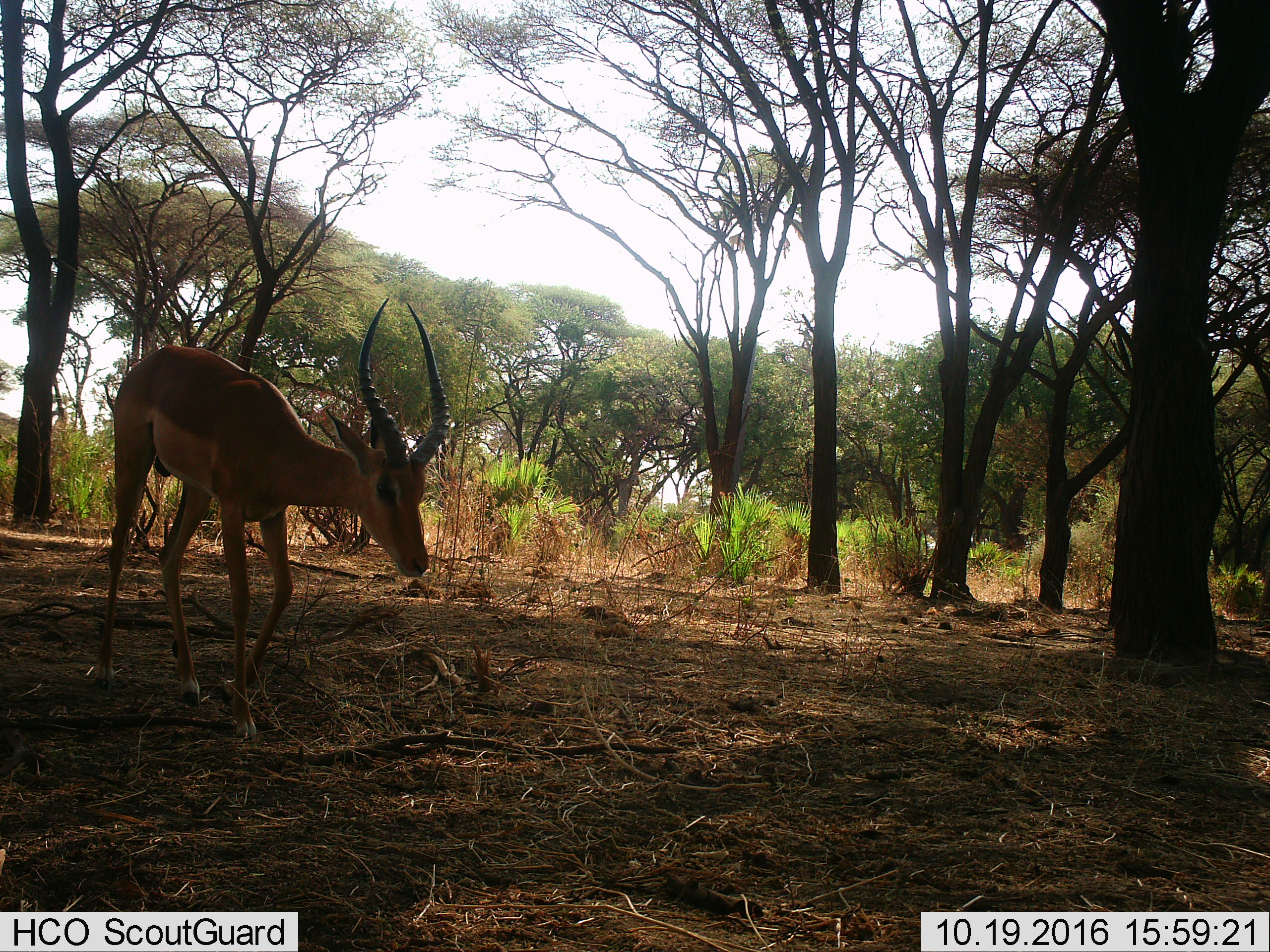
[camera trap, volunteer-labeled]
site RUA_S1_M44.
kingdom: Animalia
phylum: Chordata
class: Mammalia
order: Artiodactyla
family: Bovidae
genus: Aepyceros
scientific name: Aepyceros melampus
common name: impala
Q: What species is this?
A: Impala (Aepyceros melampus).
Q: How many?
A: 1.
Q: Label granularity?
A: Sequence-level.